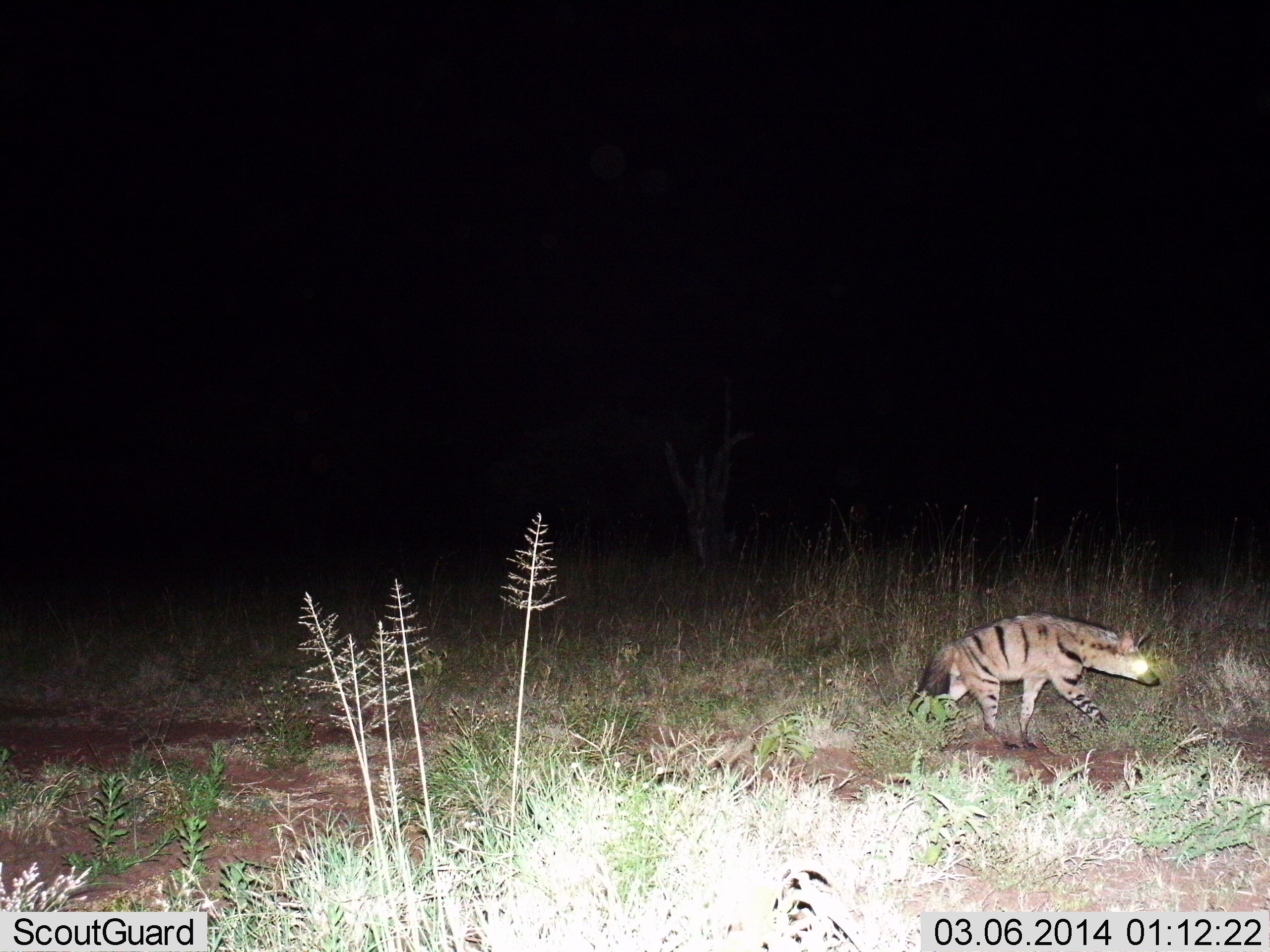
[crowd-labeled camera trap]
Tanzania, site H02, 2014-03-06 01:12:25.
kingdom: Animalia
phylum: Chordata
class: Mammalia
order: Carnivora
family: Hyaenidae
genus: Proteles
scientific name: Proteles cristatus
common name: aardwolf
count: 1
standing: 10%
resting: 0%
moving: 90%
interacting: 0%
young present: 0%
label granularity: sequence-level